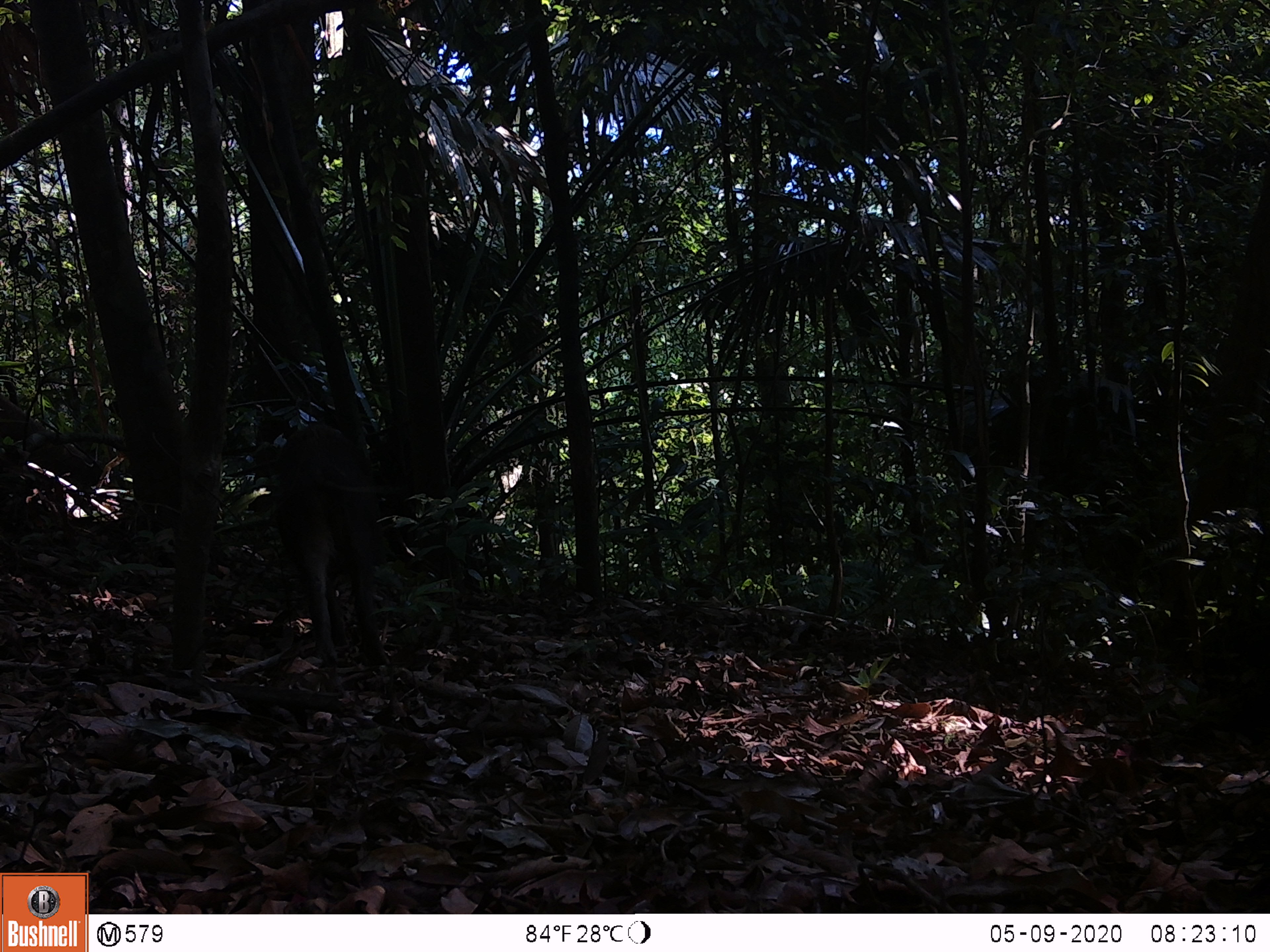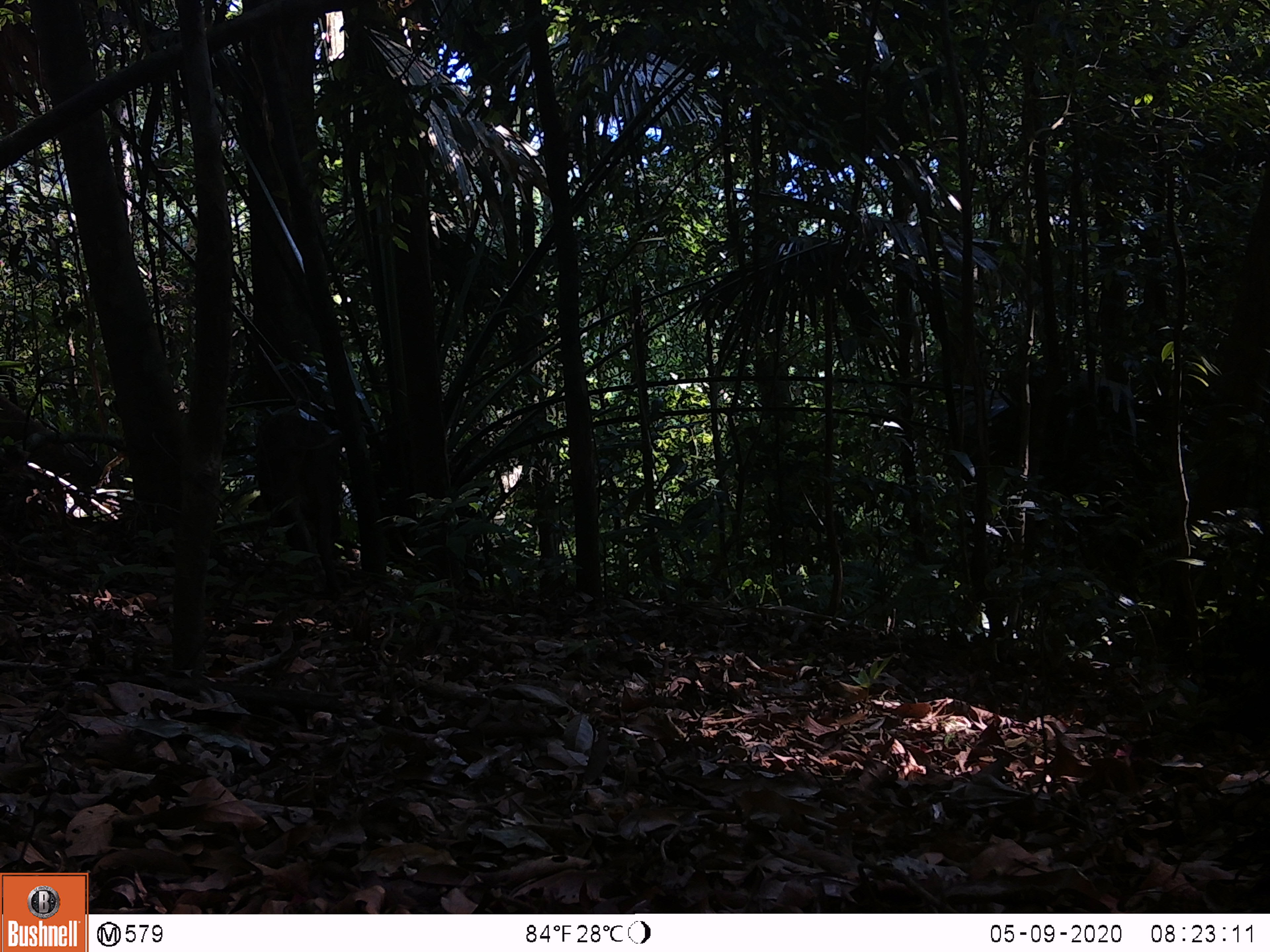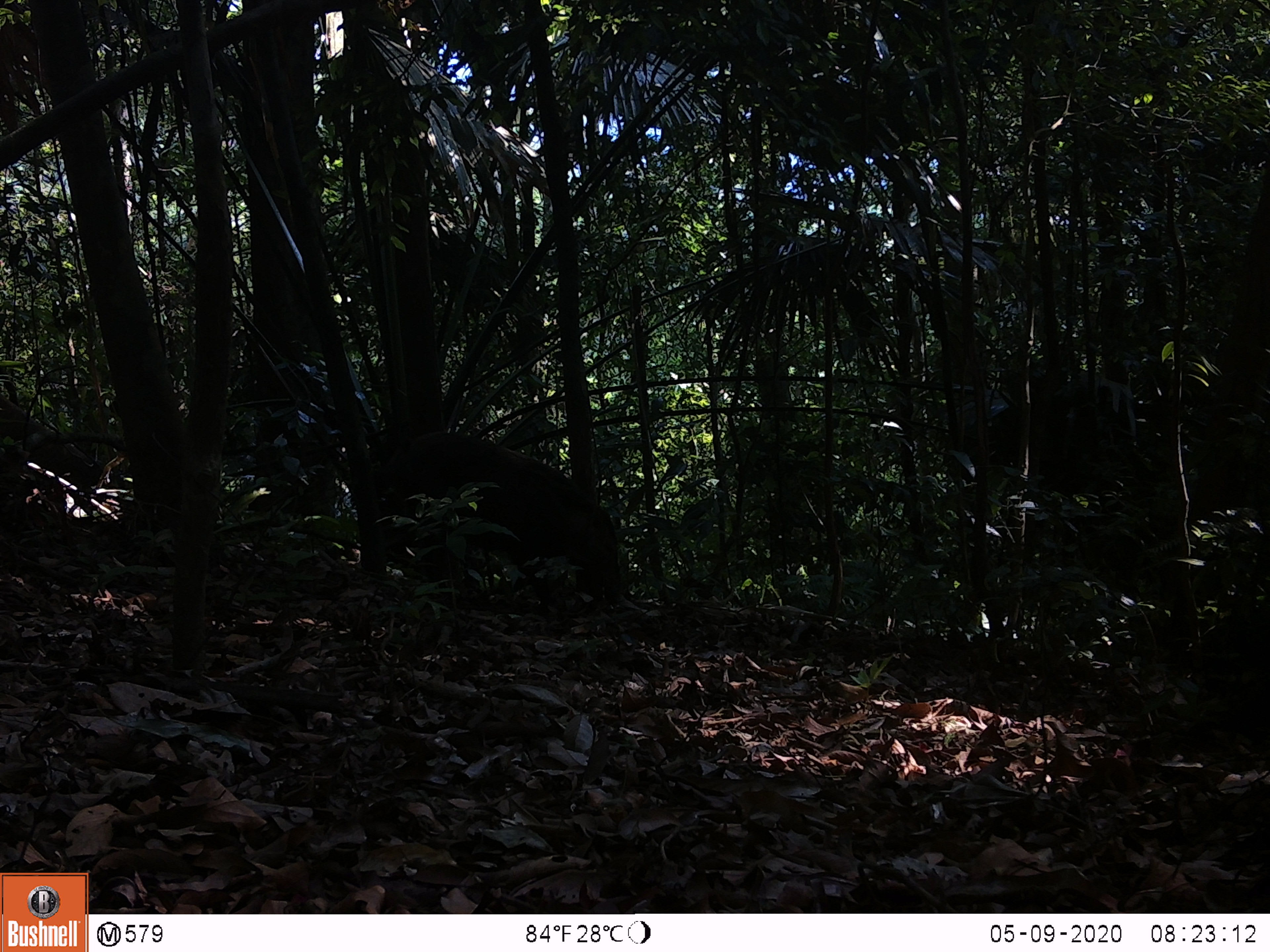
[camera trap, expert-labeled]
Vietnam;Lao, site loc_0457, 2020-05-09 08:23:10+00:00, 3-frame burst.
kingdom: Animalia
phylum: Chordata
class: Mammalia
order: Artiodactyla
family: Suidae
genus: Sus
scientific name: Sus scrofa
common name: eurasian wild pig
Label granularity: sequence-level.